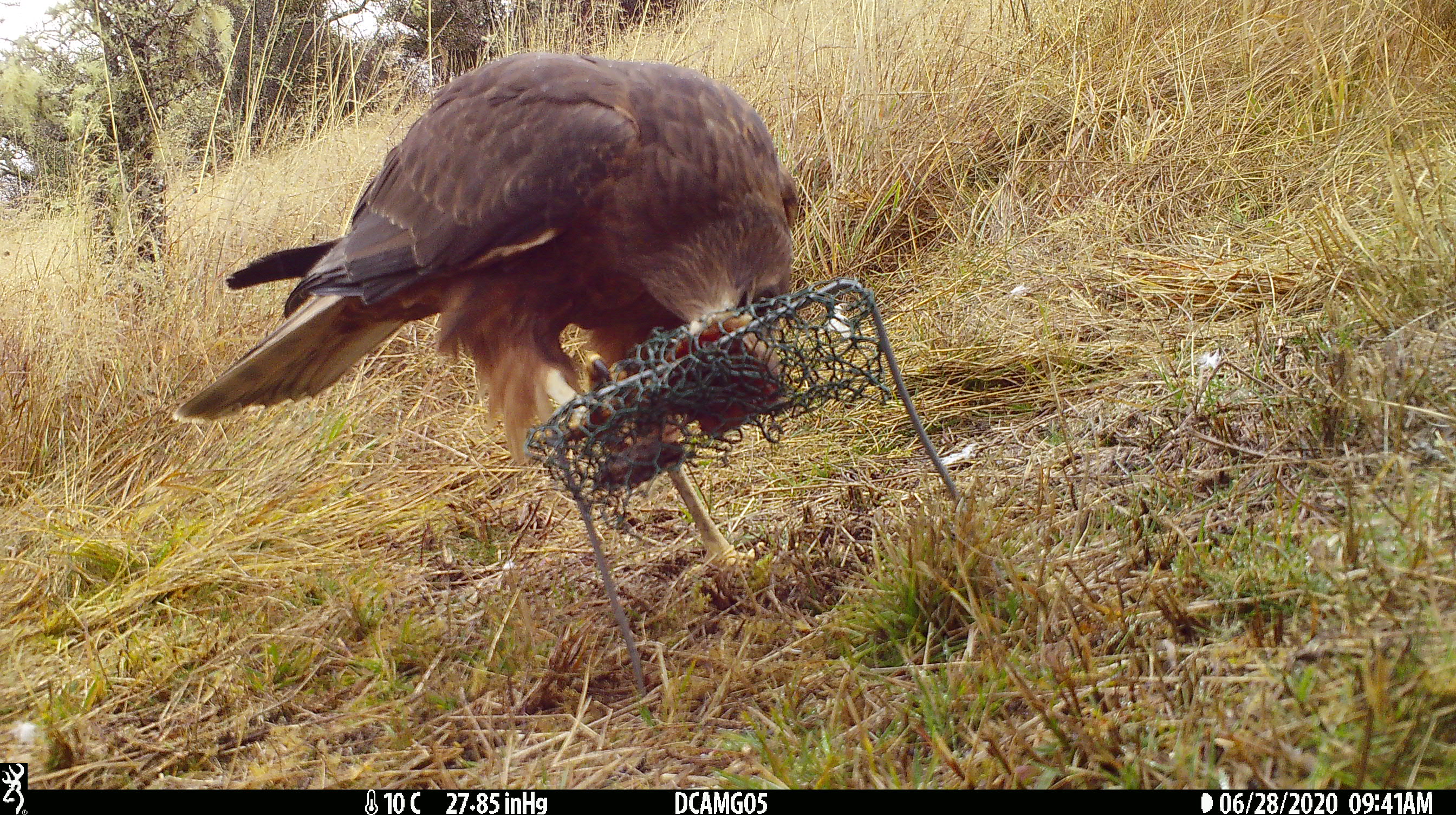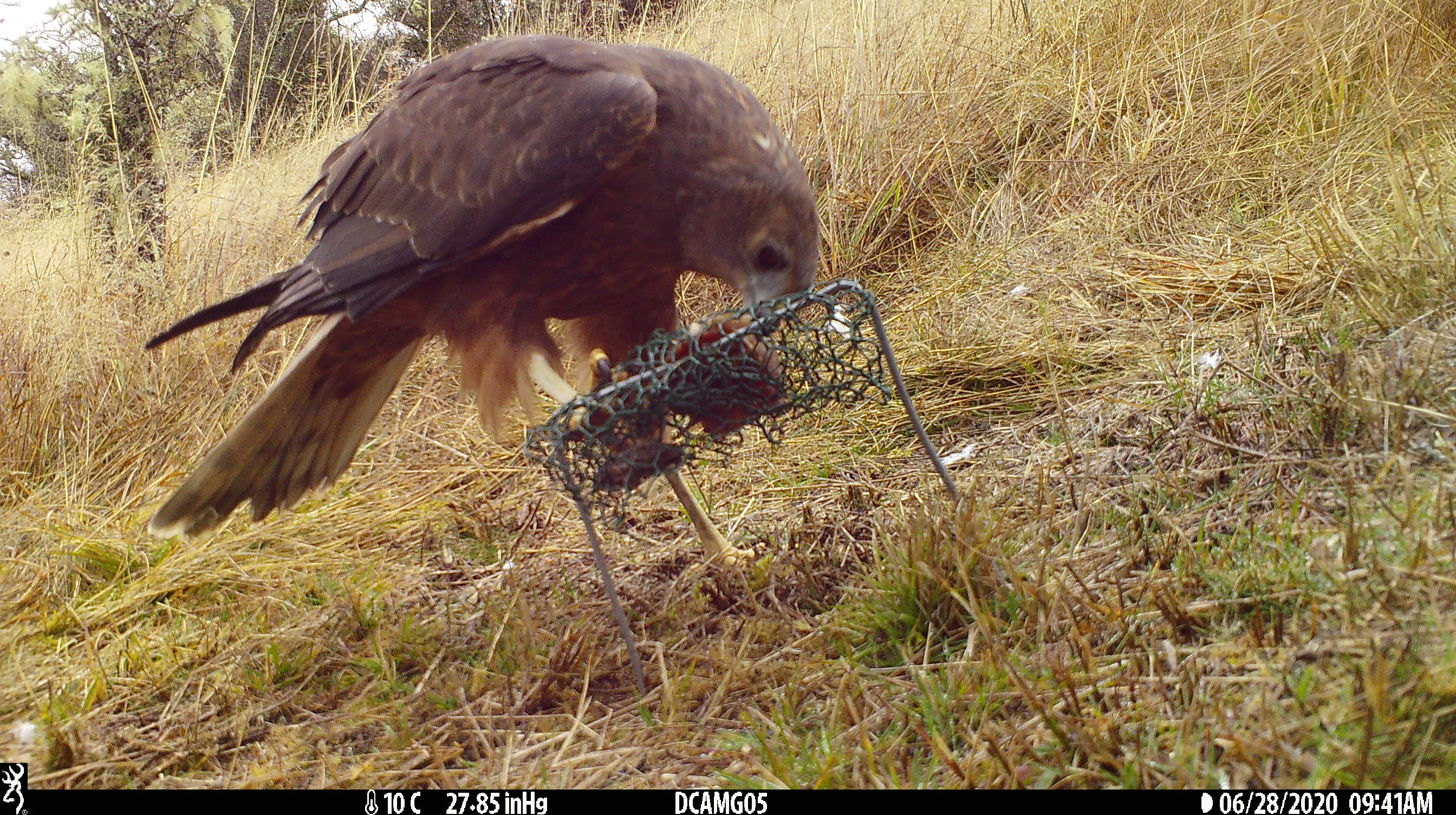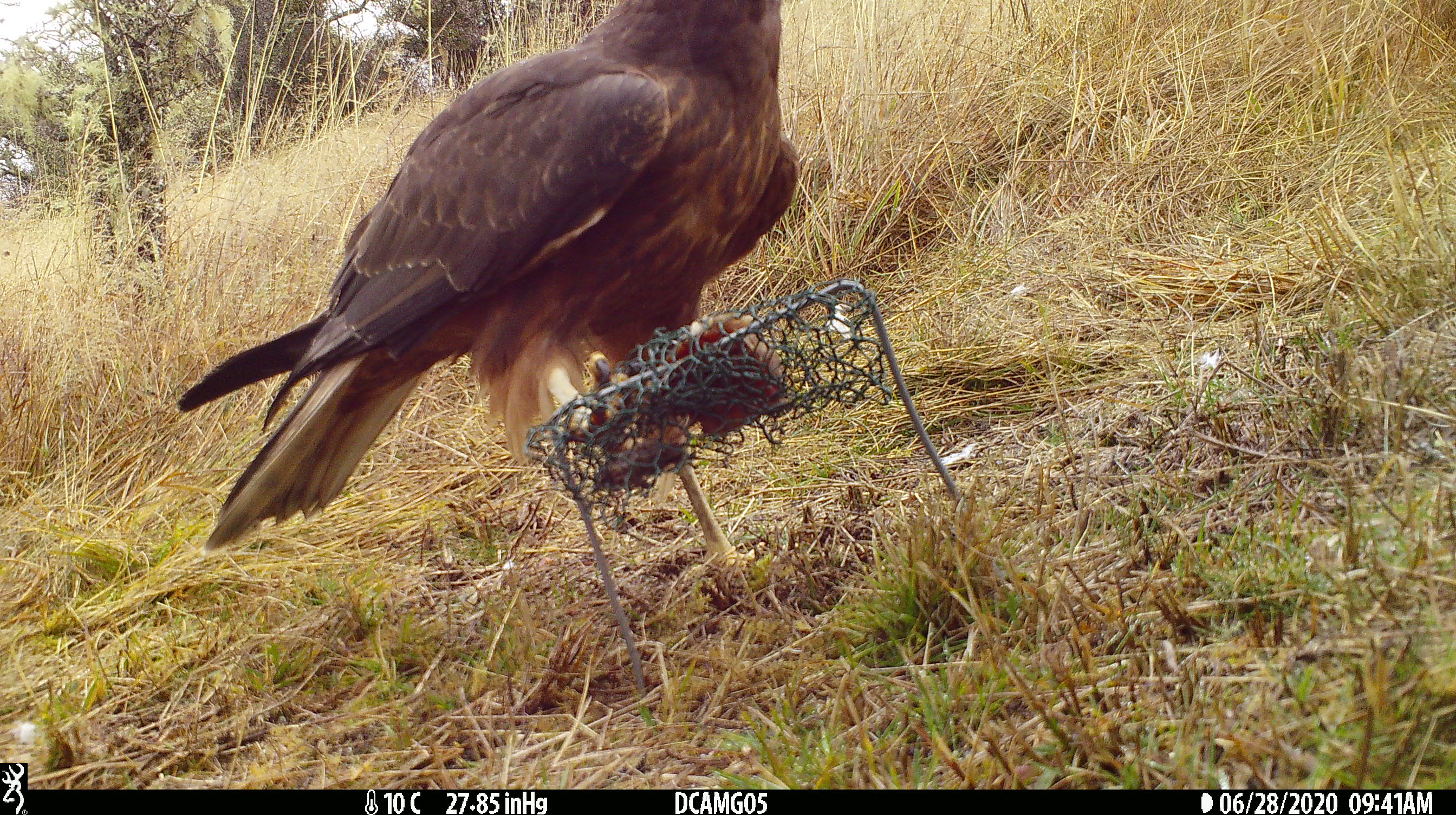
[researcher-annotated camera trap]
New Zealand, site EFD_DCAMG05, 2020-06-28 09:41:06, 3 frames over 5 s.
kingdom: Animalia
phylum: Chordata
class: Aves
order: Accipitriformes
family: Accipitridae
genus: Circus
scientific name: Circus approximans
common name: swamp harrier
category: harrier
Harrier (swamp harrier) (Circus approximans).